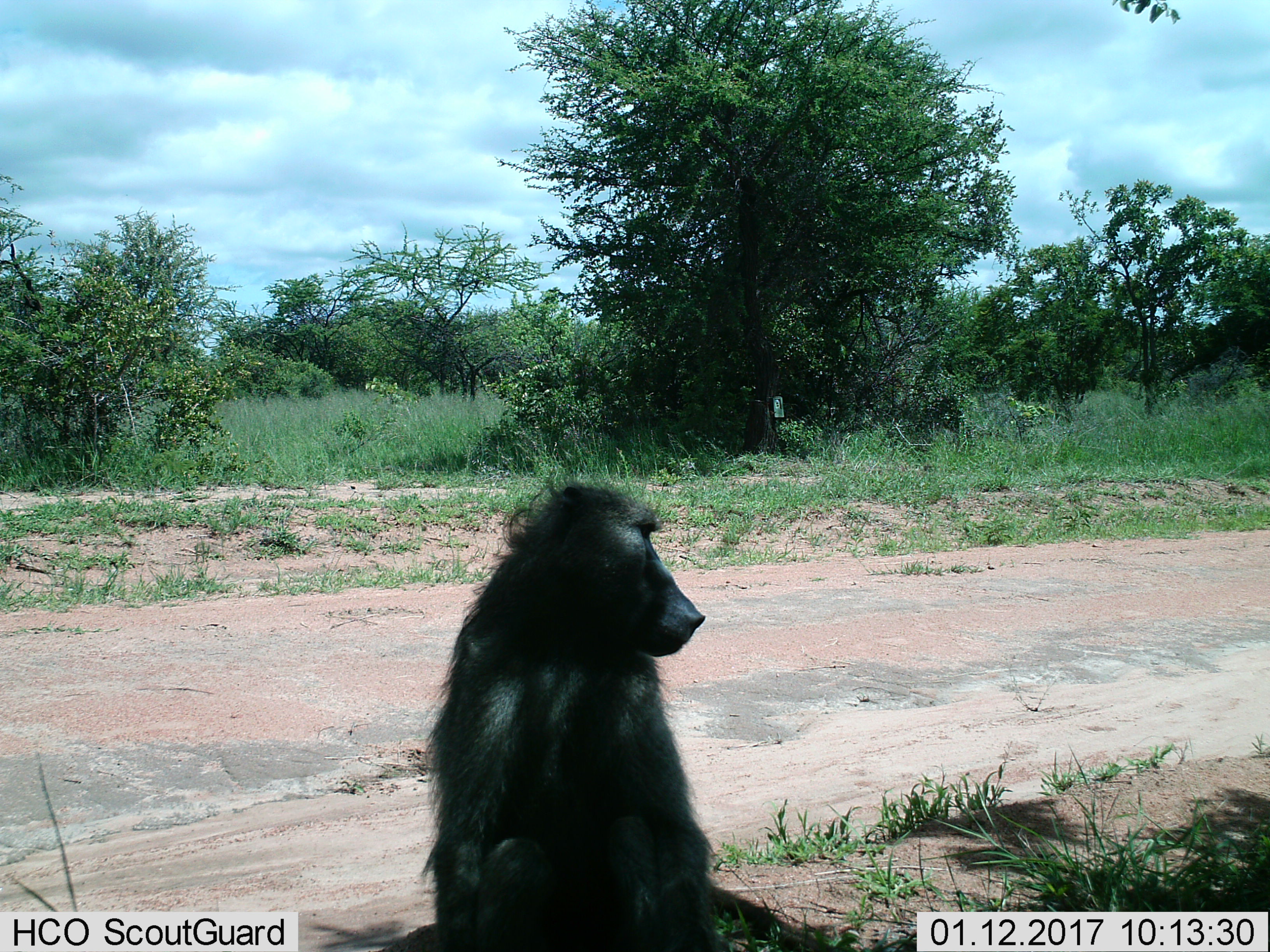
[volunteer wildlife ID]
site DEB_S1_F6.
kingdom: Animalia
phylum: Chordata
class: Mammalia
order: Primates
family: Cercopithecidae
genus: Papio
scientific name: Papio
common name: baboon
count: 1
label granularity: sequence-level